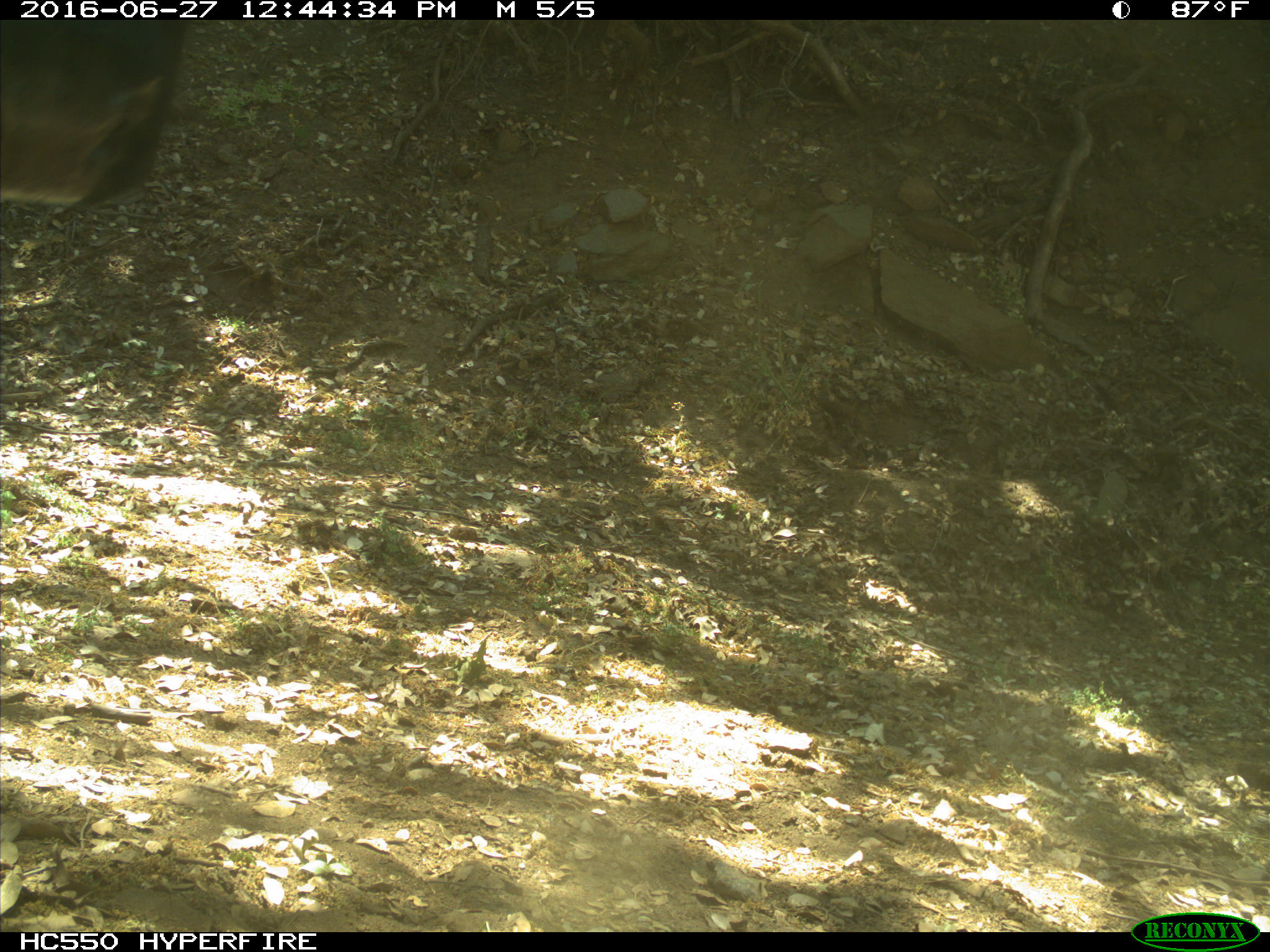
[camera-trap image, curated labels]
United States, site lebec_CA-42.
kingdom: Animalia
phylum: Chordata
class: Mammalia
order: Artiodactyla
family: Bovidae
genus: Bos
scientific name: Bos taurus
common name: domestic cow